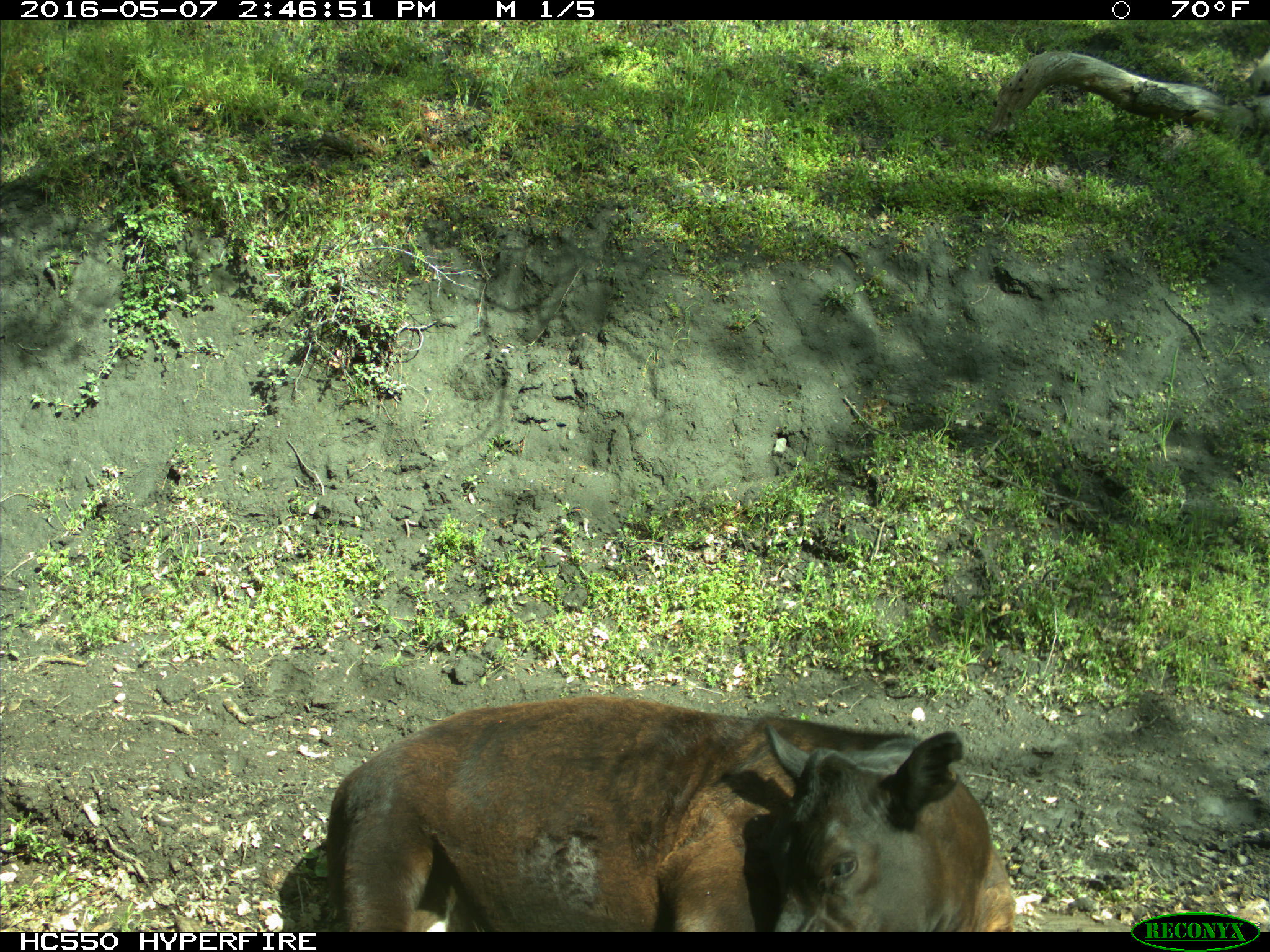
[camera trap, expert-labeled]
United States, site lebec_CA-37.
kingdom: Animalia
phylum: Chordata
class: Mammalia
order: Artiodactyla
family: Bovidae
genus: Bos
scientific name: Bos taurus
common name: domestic cow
Bos taurus (domestic cow).